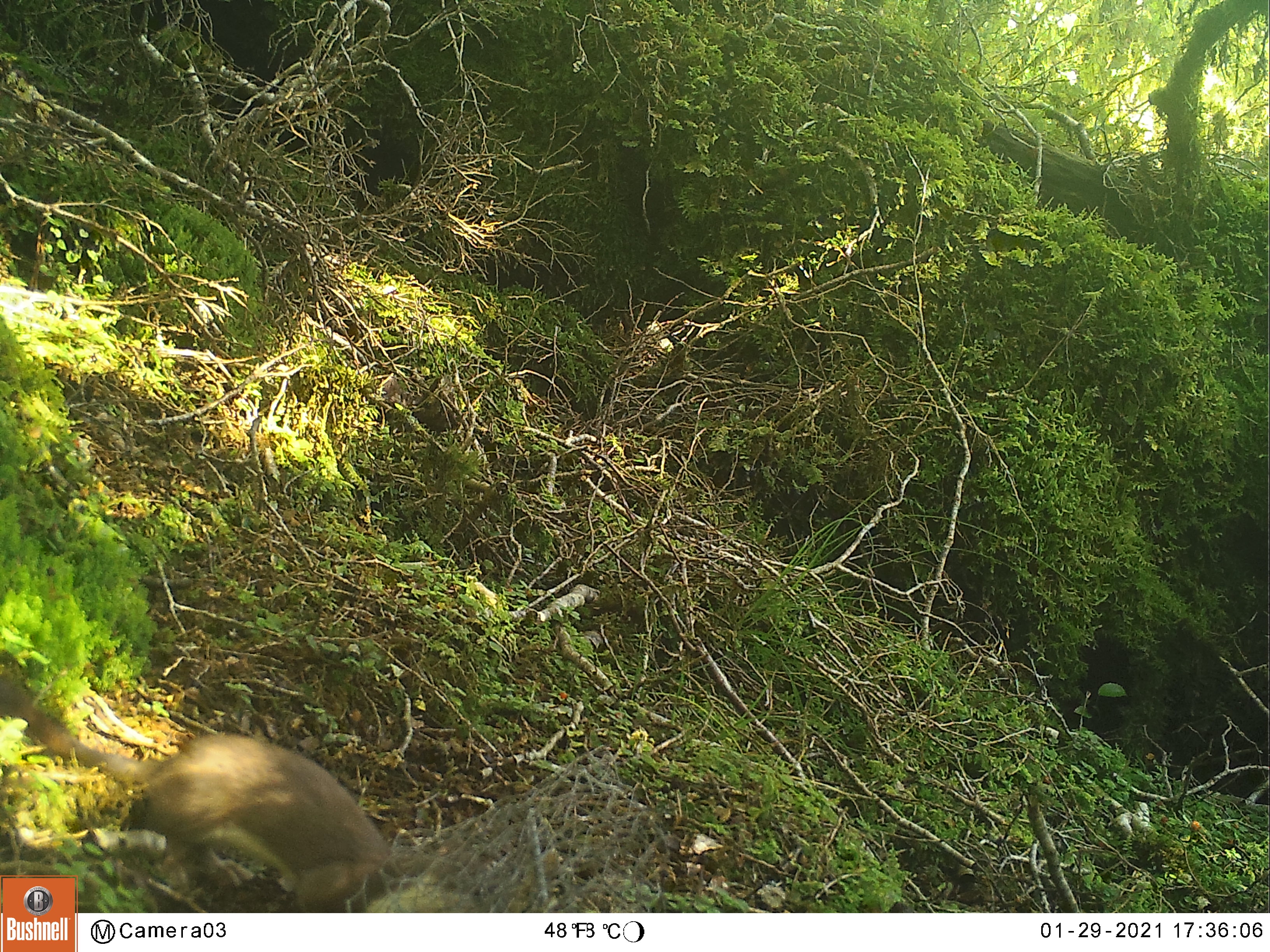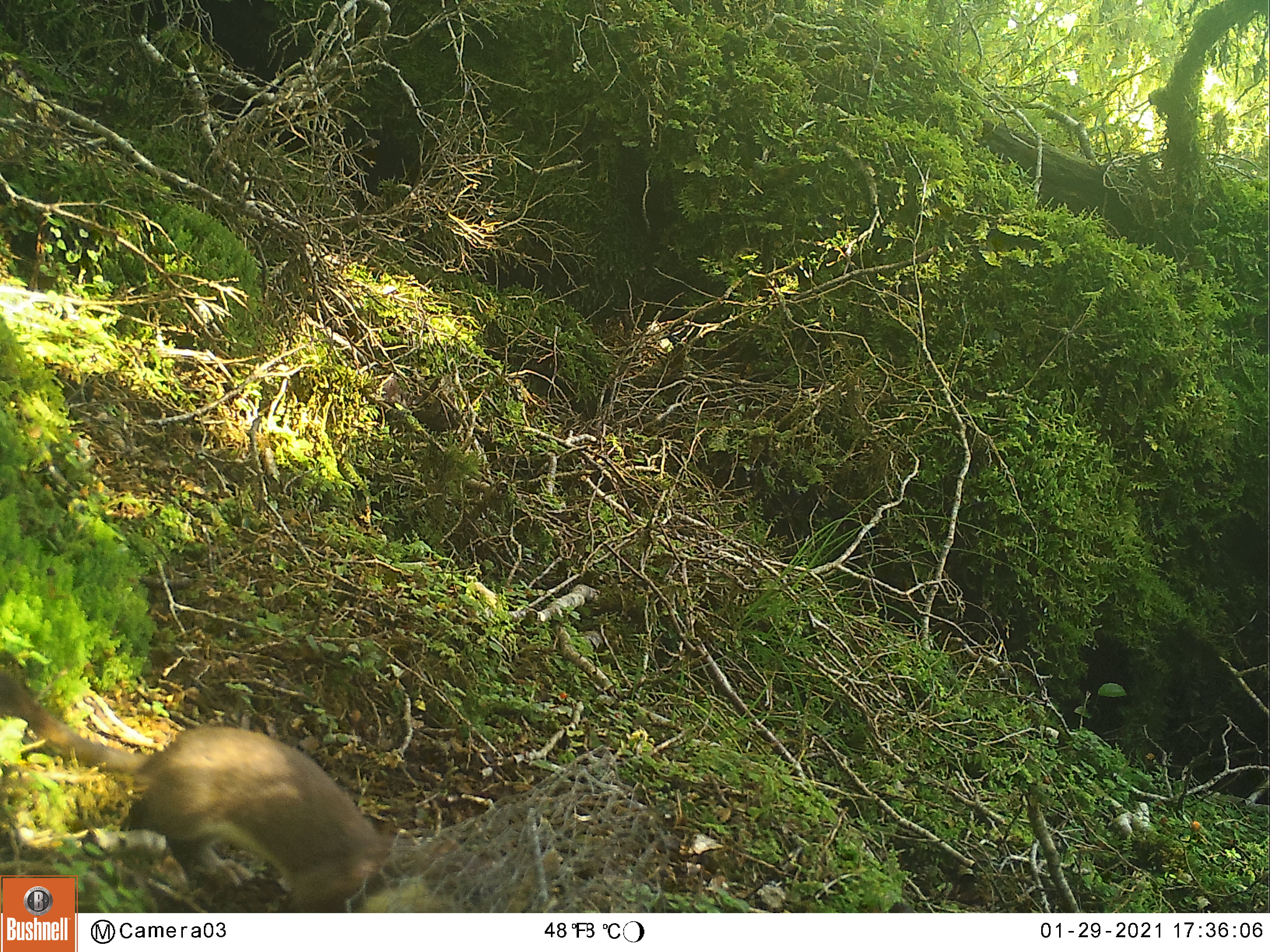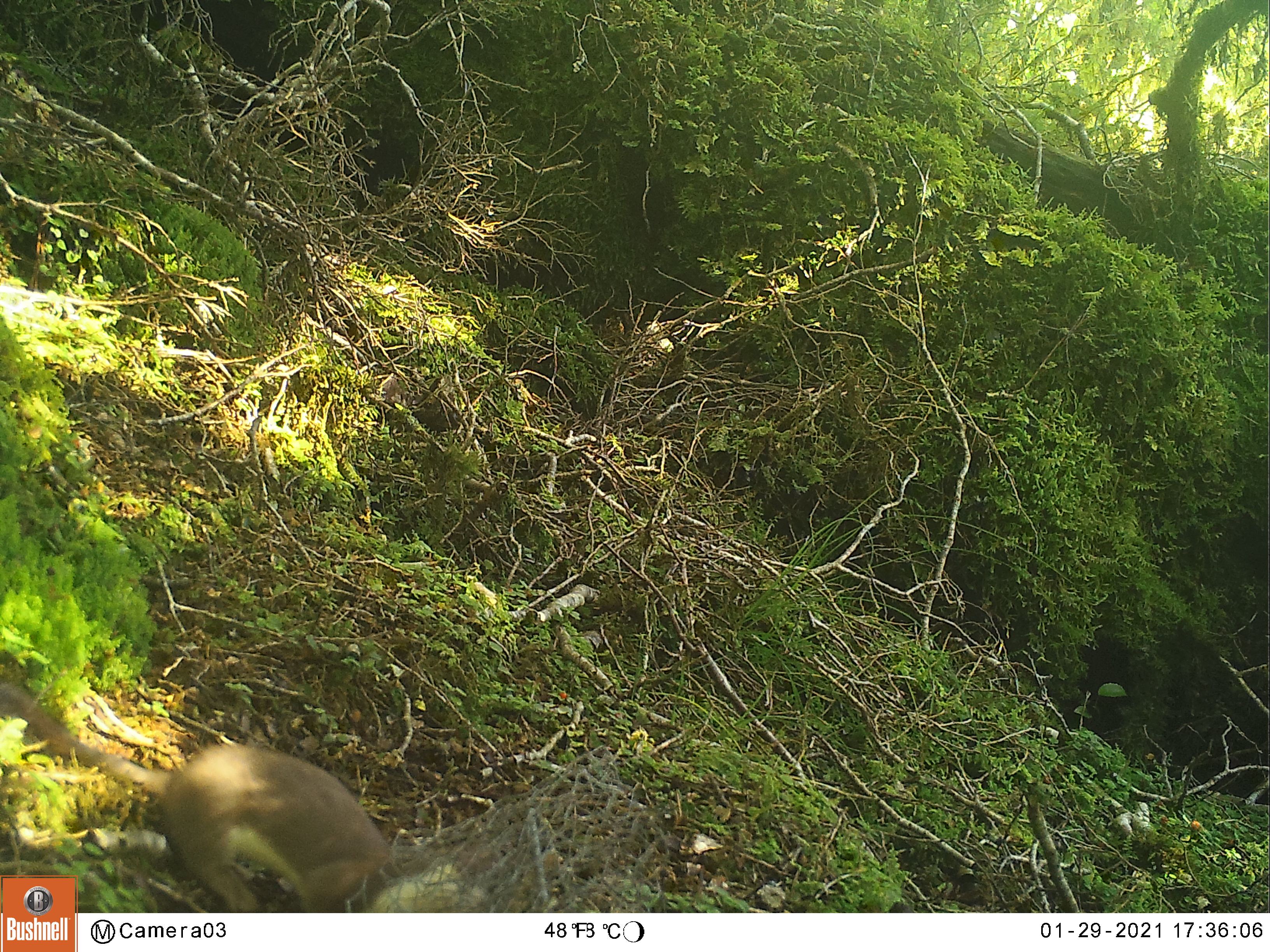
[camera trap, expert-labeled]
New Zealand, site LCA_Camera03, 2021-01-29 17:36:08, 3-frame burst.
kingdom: Animalia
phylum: Chordata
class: Mammalia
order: Carnivora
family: Mustelidae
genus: Mustela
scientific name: Mustela erminea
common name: stoat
Stoat (Mustela erminea).